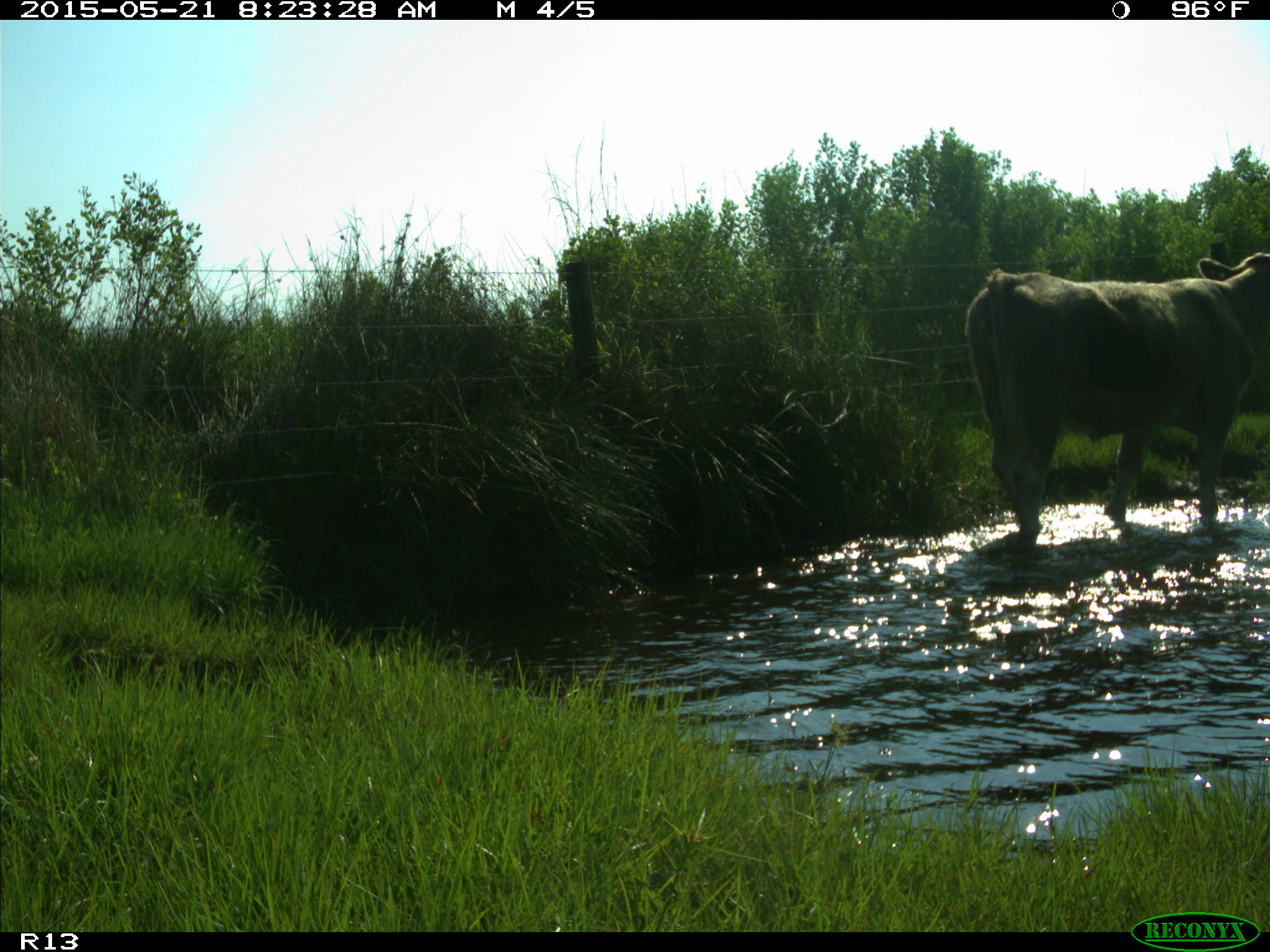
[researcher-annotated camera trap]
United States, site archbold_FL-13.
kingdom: Animalia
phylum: Chordata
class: Mammalia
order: Artiodactyla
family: Bovidae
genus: Bos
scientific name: Bos taurus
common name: domestic cow